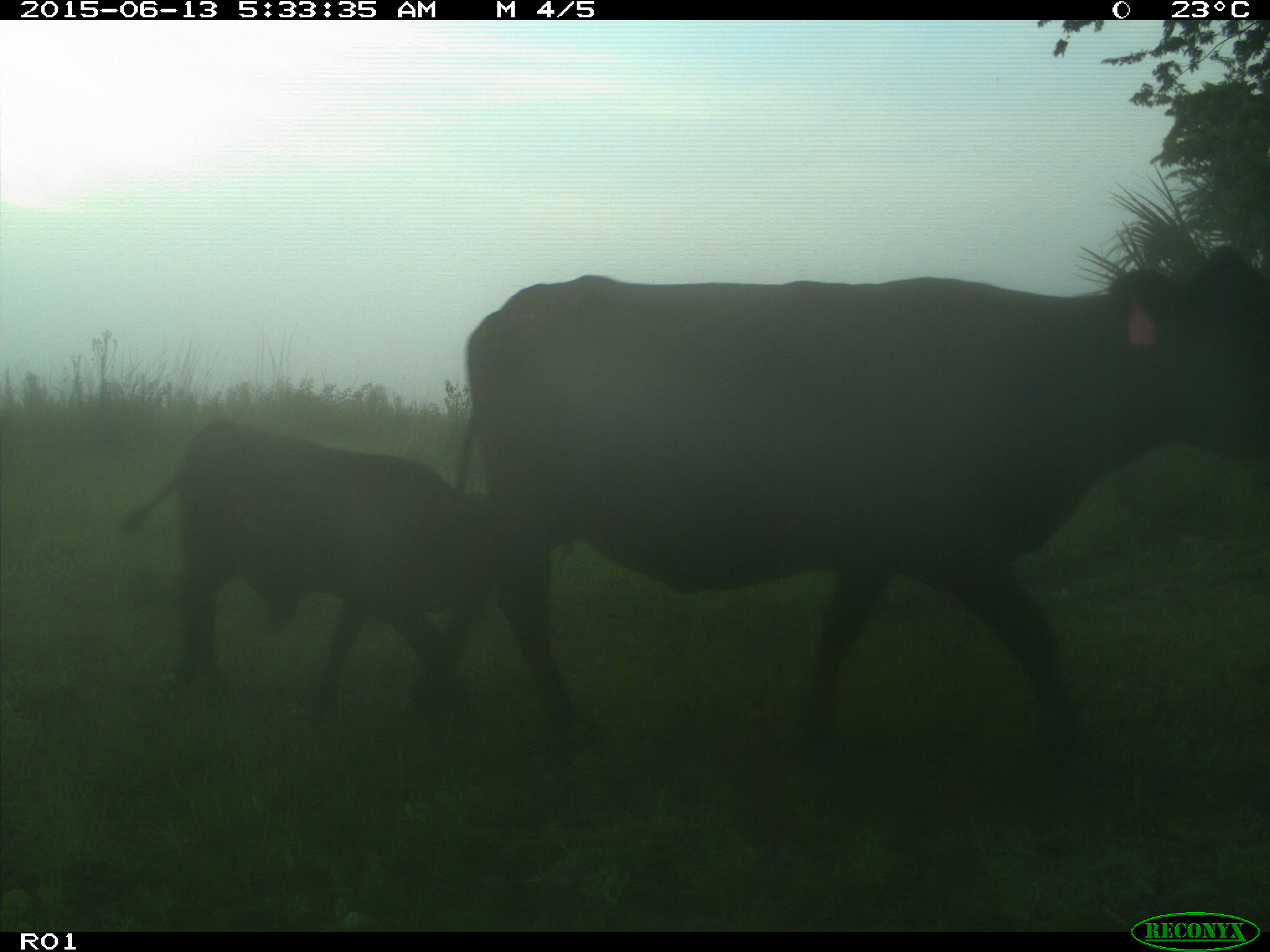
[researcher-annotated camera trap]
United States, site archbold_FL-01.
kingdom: Animalia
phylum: Chordata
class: Mammalia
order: Artiodactyla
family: Bovidae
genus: Bos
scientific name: Bos taurus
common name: domestic cow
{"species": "Bos taurus (domestic cow)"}